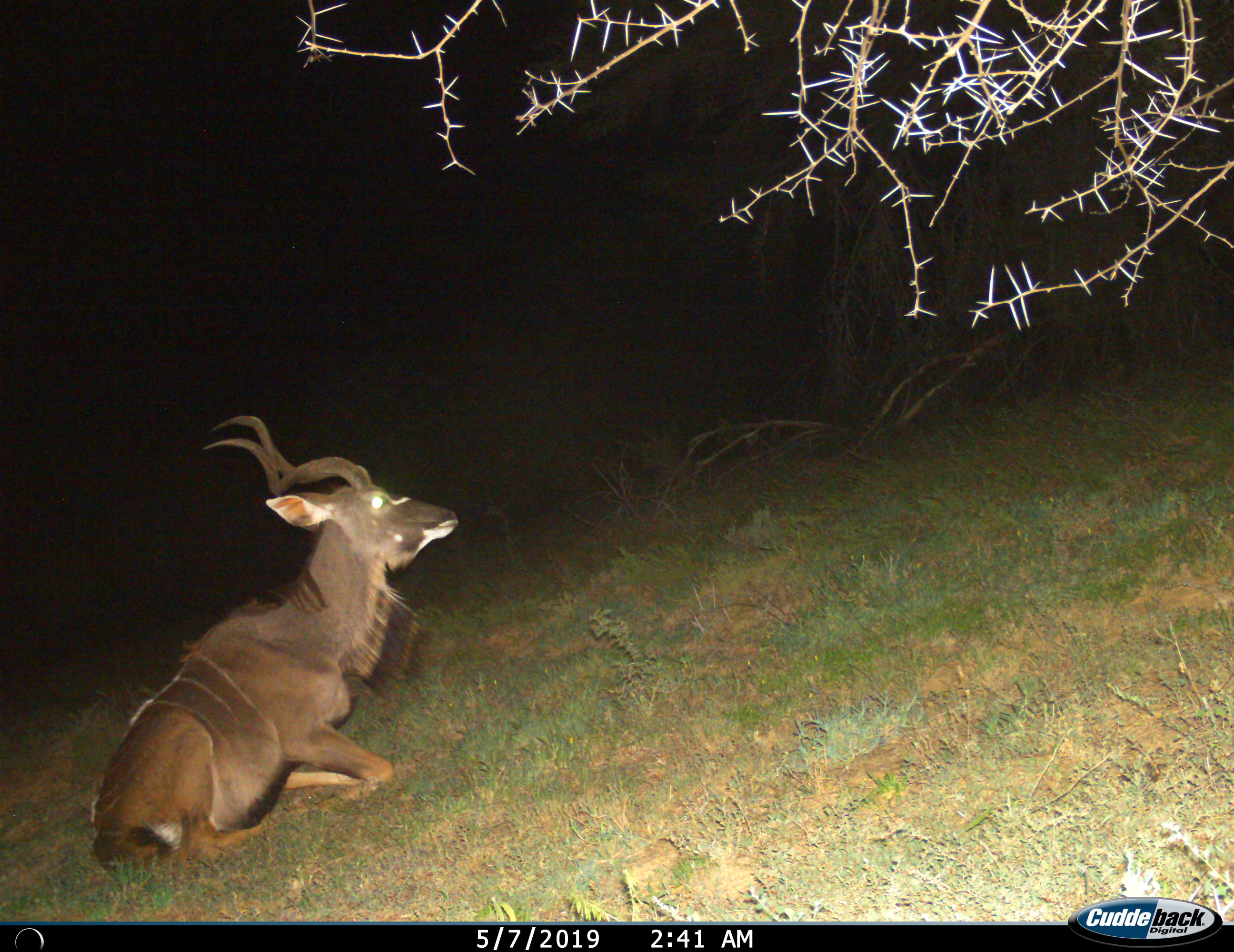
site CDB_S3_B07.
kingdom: Animalia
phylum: Chordata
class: Mammalia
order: Artiodactyla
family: Bovidae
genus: Tragelaphus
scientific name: Tragelaphus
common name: kudu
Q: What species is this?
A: Kudu (Tragelaphus).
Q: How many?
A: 1.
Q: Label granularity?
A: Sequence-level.